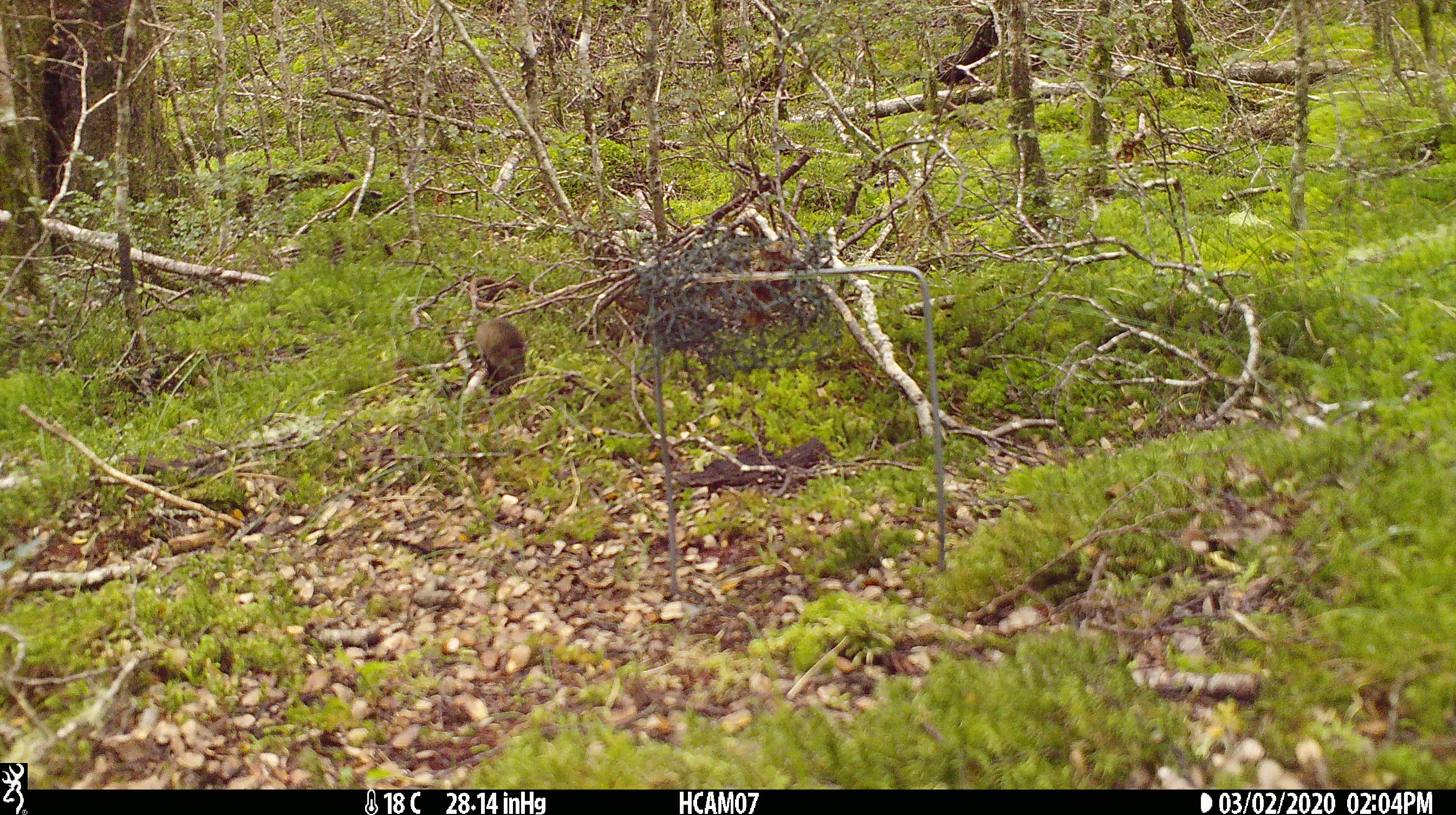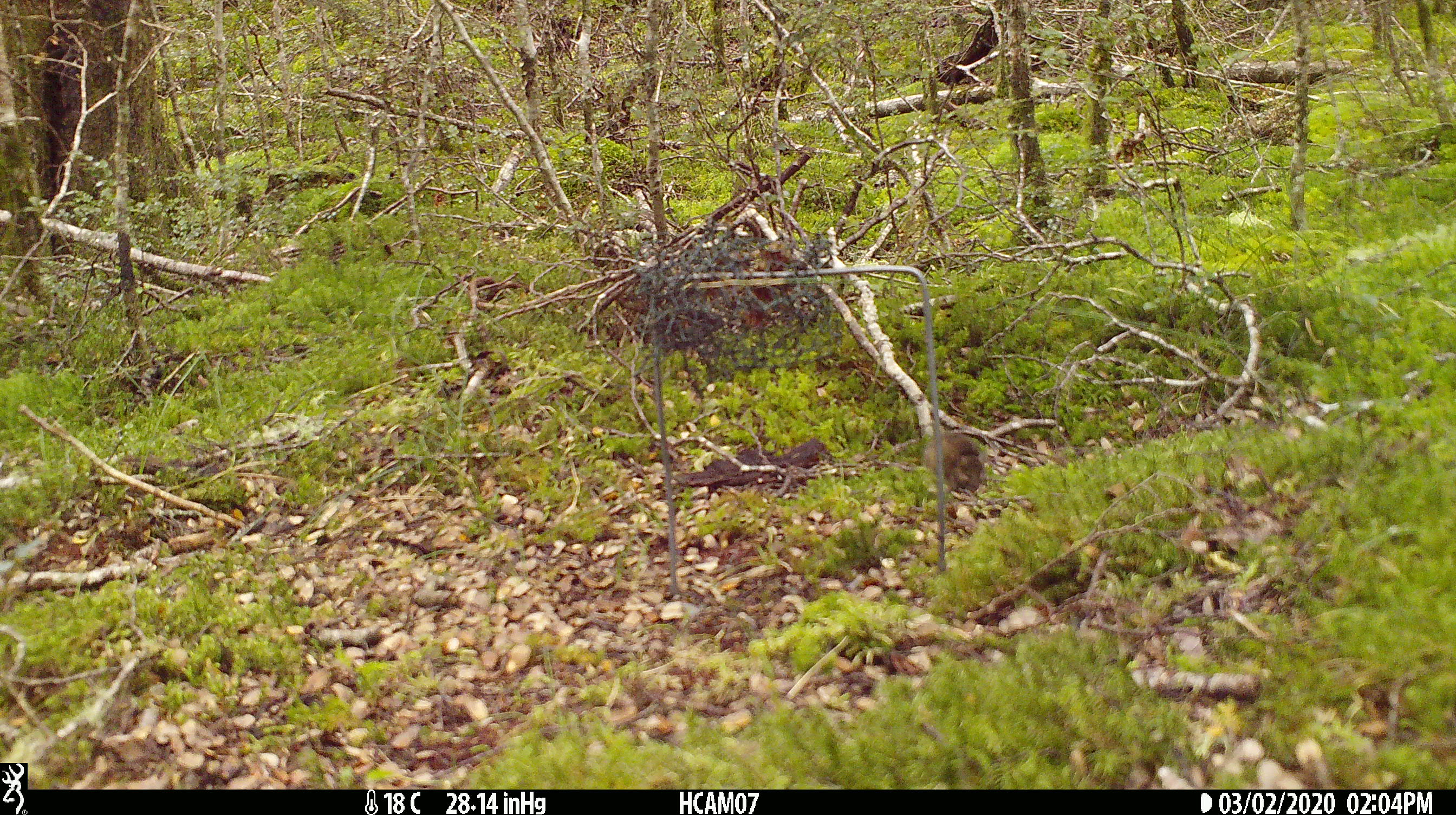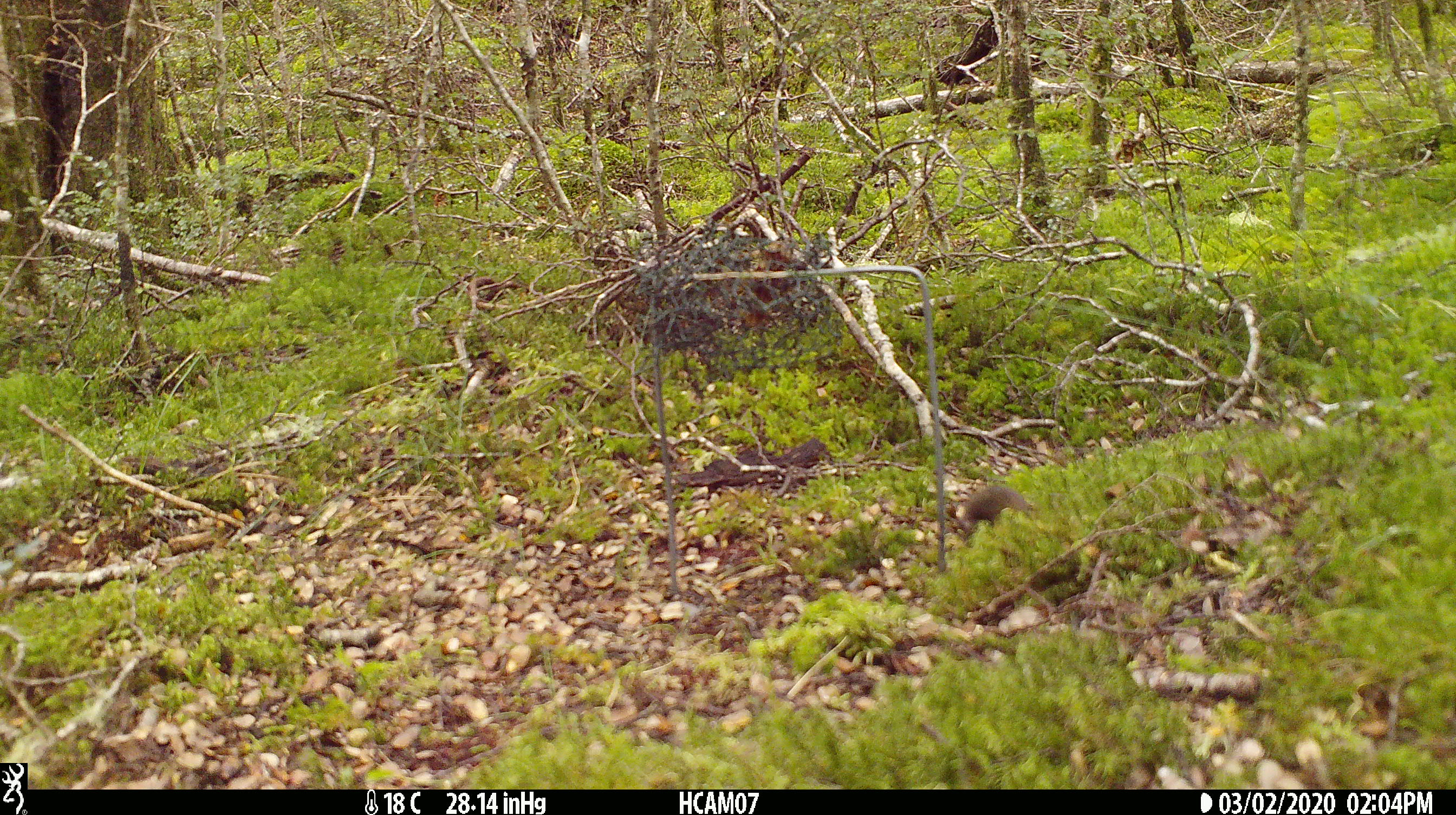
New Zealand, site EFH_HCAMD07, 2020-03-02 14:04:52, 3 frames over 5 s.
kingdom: Animalia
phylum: Chordata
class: Mammalia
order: Rodentia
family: Muridae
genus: Mus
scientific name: Mus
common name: mouse